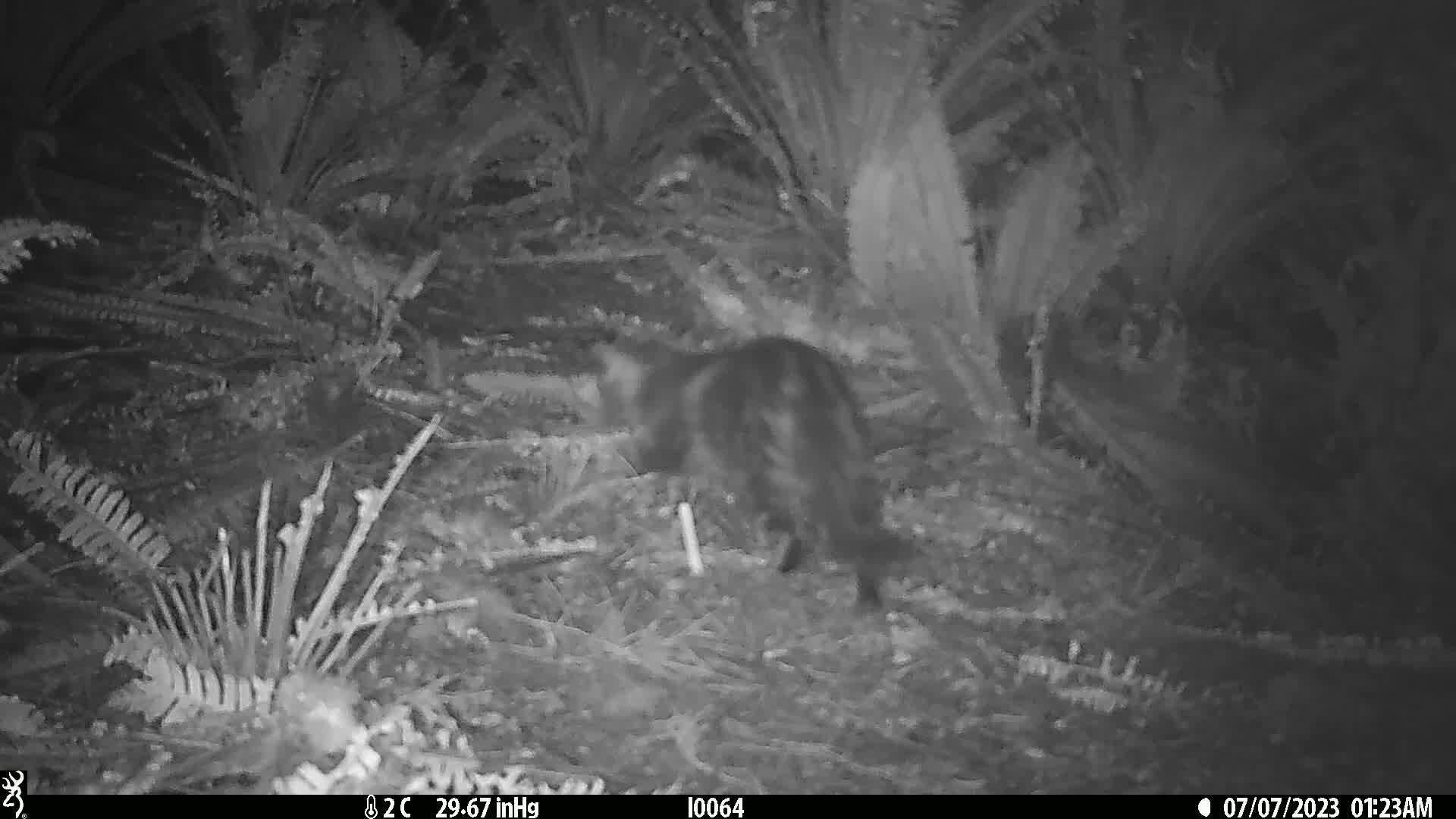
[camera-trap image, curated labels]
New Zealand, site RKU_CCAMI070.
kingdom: Animalia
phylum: Chordata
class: Mammalia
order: Carnivora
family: Felidae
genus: Felis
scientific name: Felis catus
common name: domestic cat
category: cat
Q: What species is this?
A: Cat (domestic cat) (Felis catus).